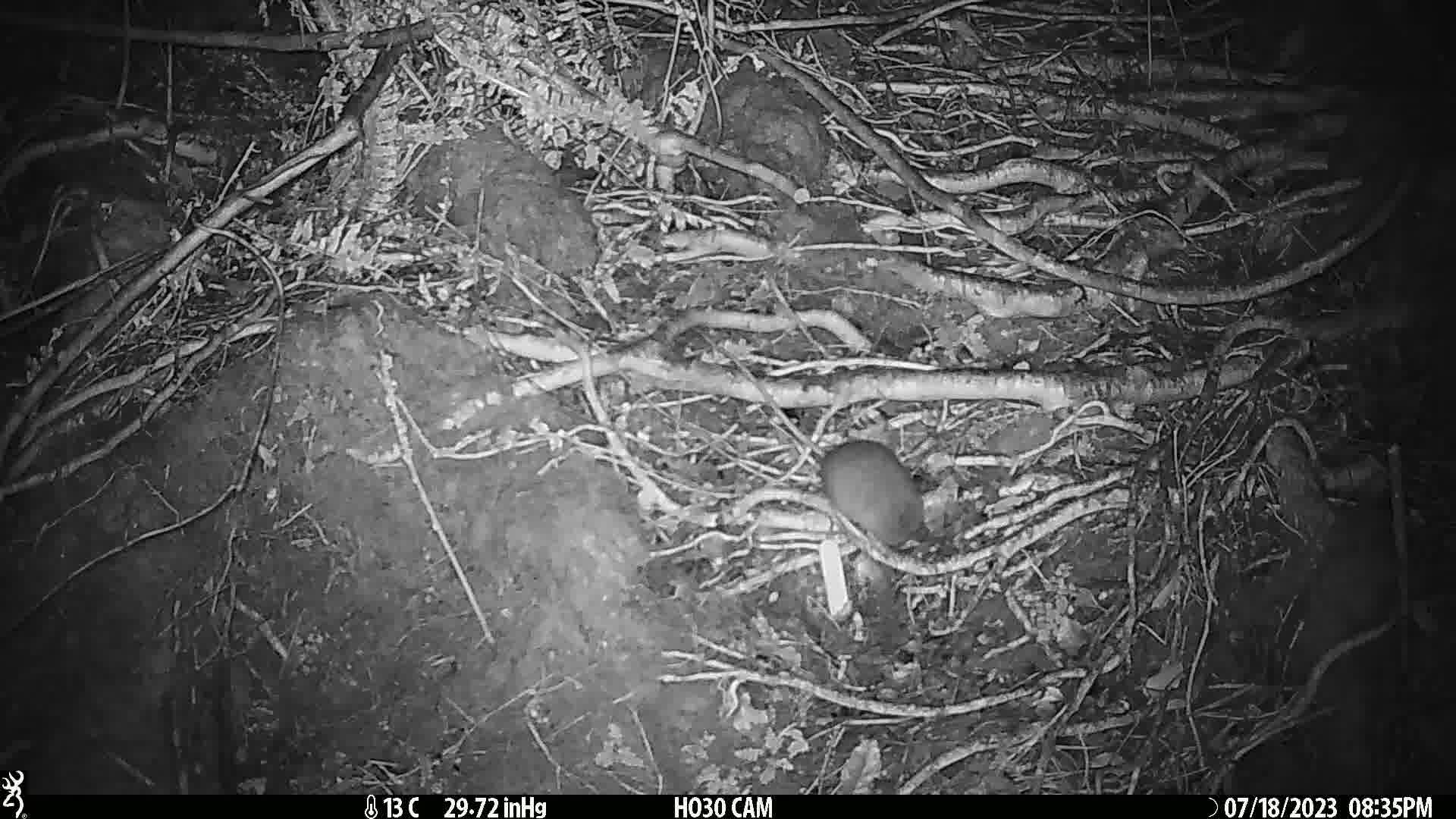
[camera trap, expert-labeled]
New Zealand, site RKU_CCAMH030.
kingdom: Animalia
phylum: Chordata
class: Mammalia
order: Rodentia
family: Muridae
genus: Rattus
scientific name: Rattus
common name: rat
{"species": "rat (Rattus)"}